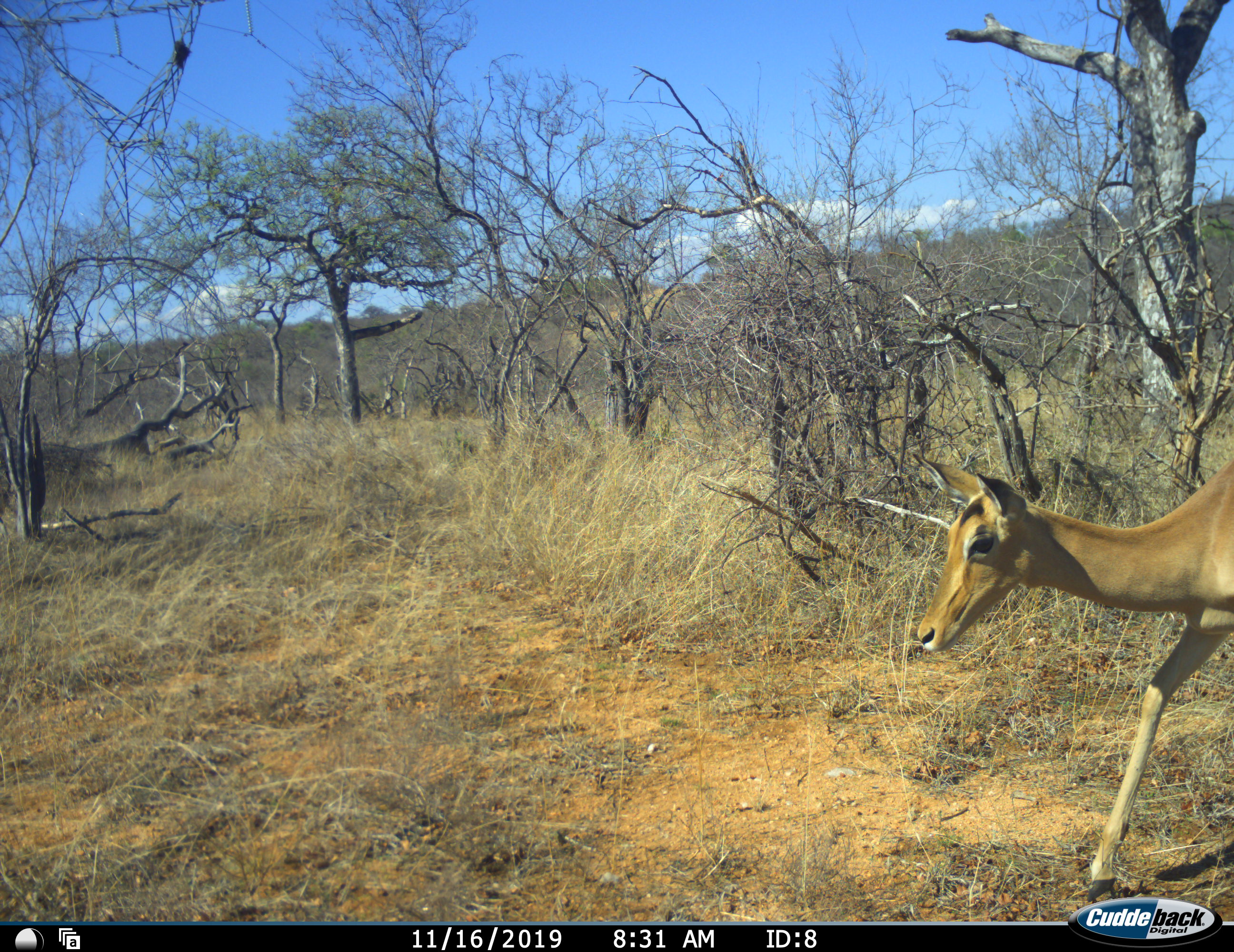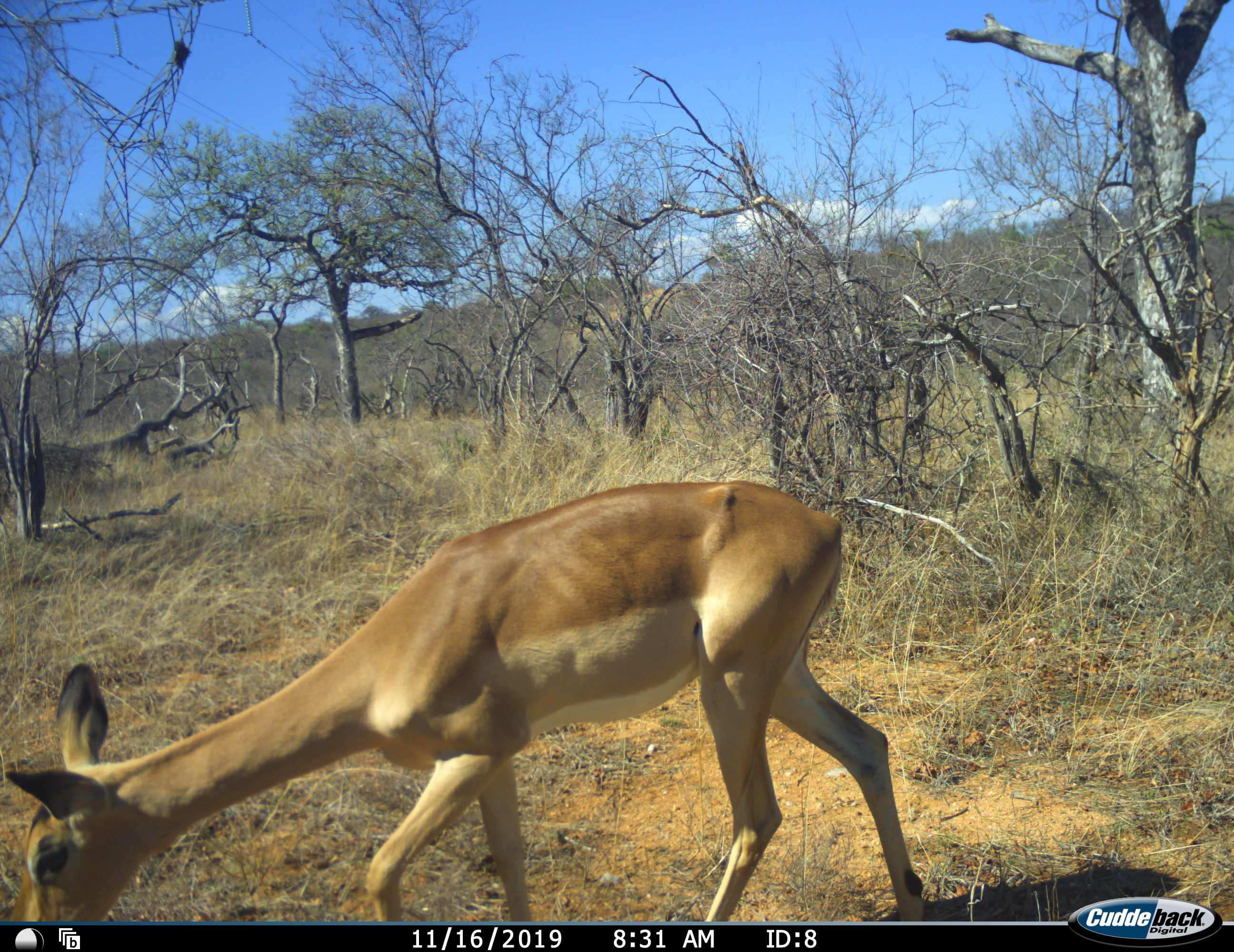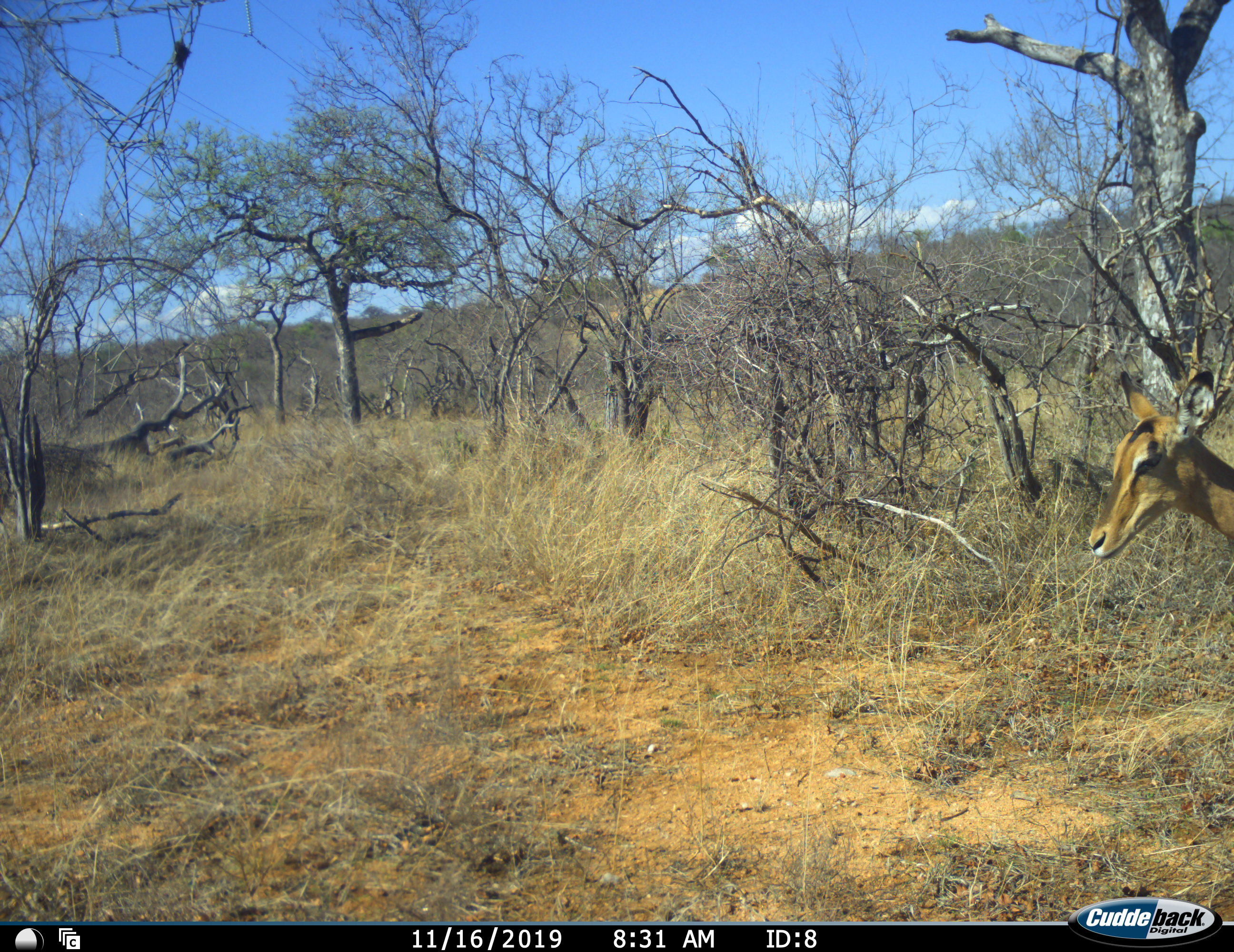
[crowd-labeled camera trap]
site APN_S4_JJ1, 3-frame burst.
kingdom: Animalia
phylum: Chordata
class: Mammalia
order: Artiodactyla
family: Bovidae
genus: Aepyceros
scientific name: Aepyceros melampus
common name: impala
Impala (Aepyceros melampus), count 1. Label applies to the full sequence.